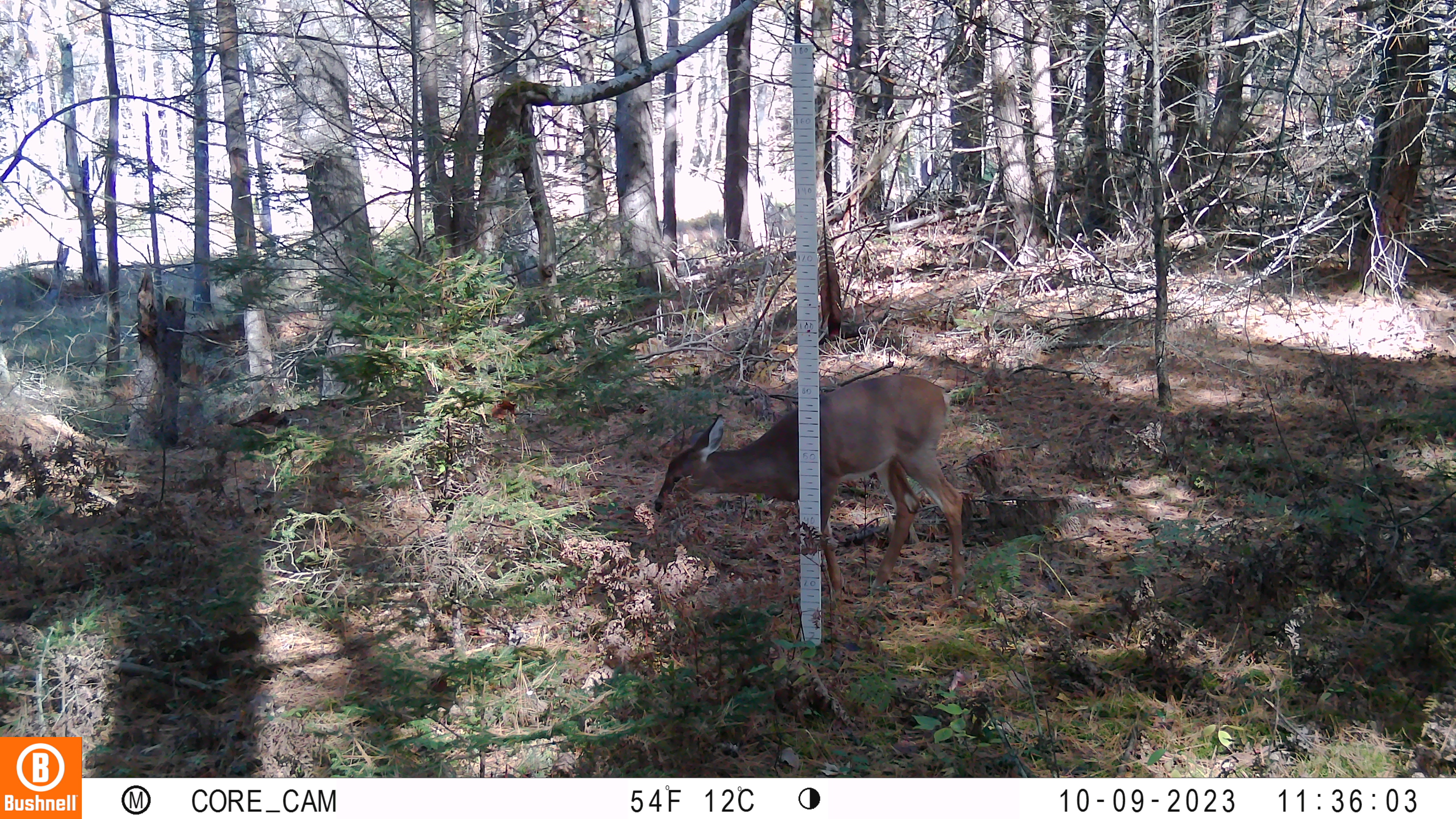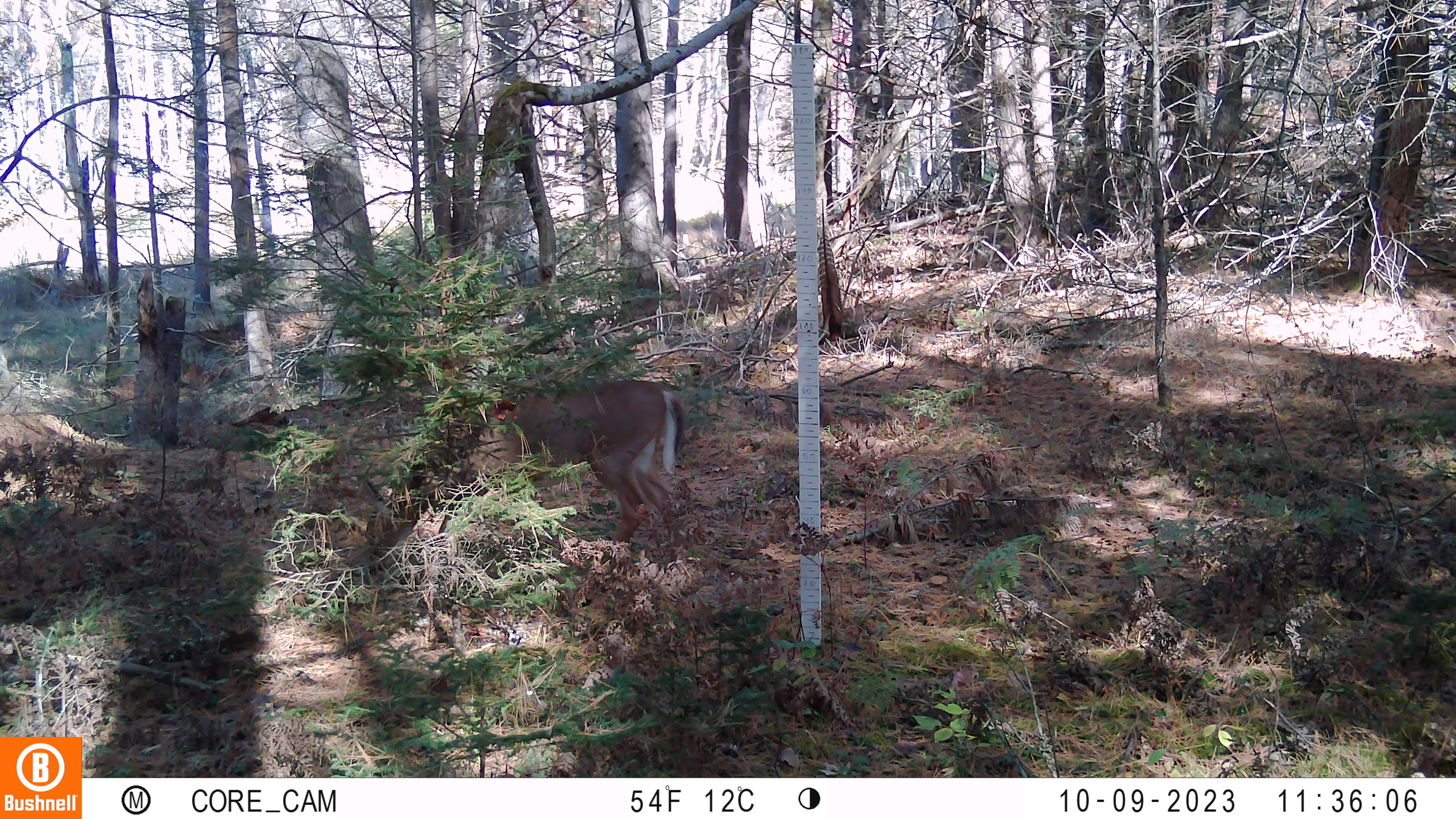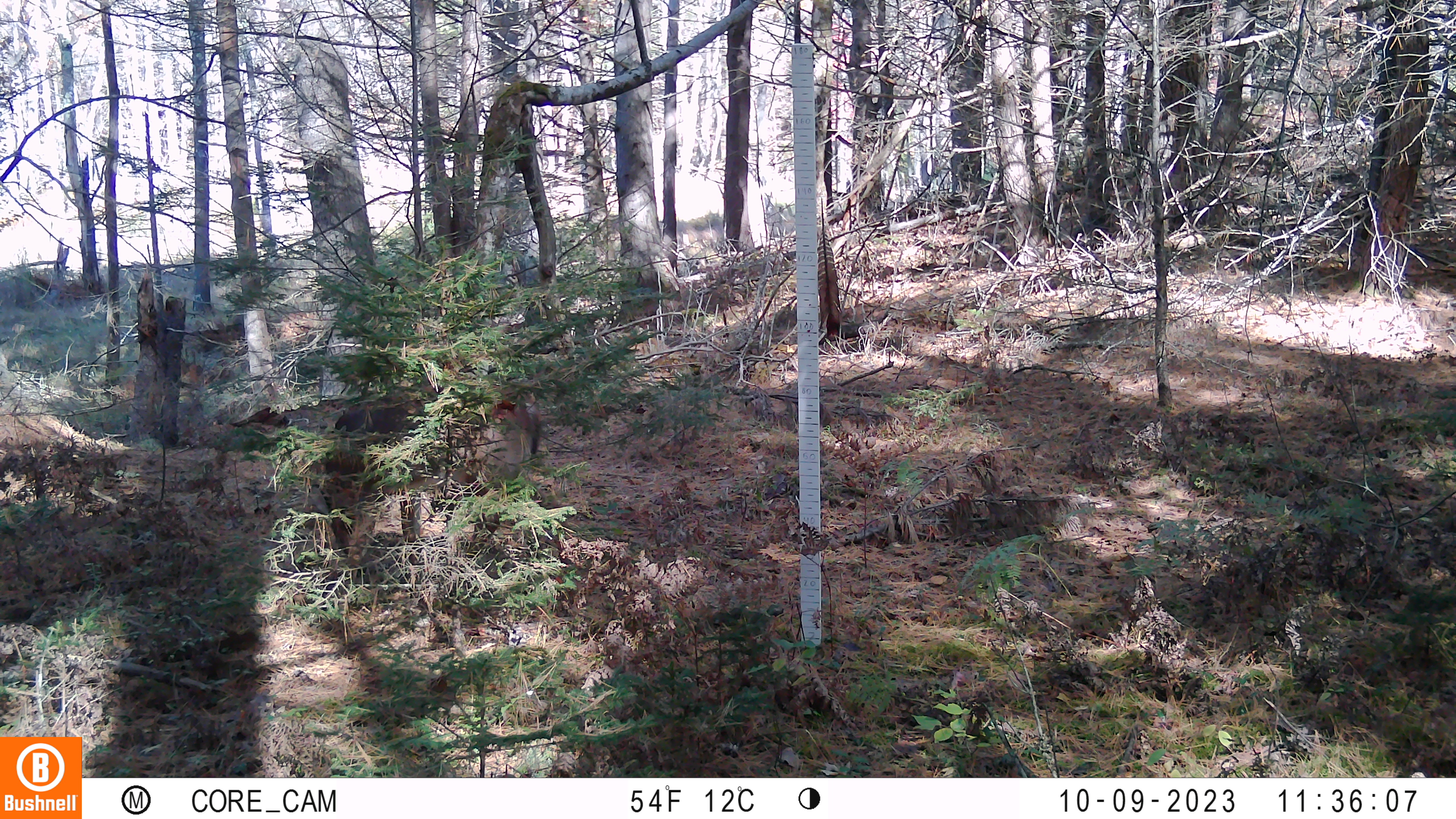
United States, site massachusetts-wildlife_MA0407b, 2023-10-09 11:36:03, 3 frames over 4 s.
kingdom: Animalia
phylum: Chordata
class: Mammalia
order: Artiodactyla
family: Cervidae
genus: Odocoileus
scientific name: Odocoileus virginianus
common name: white-tailed deer